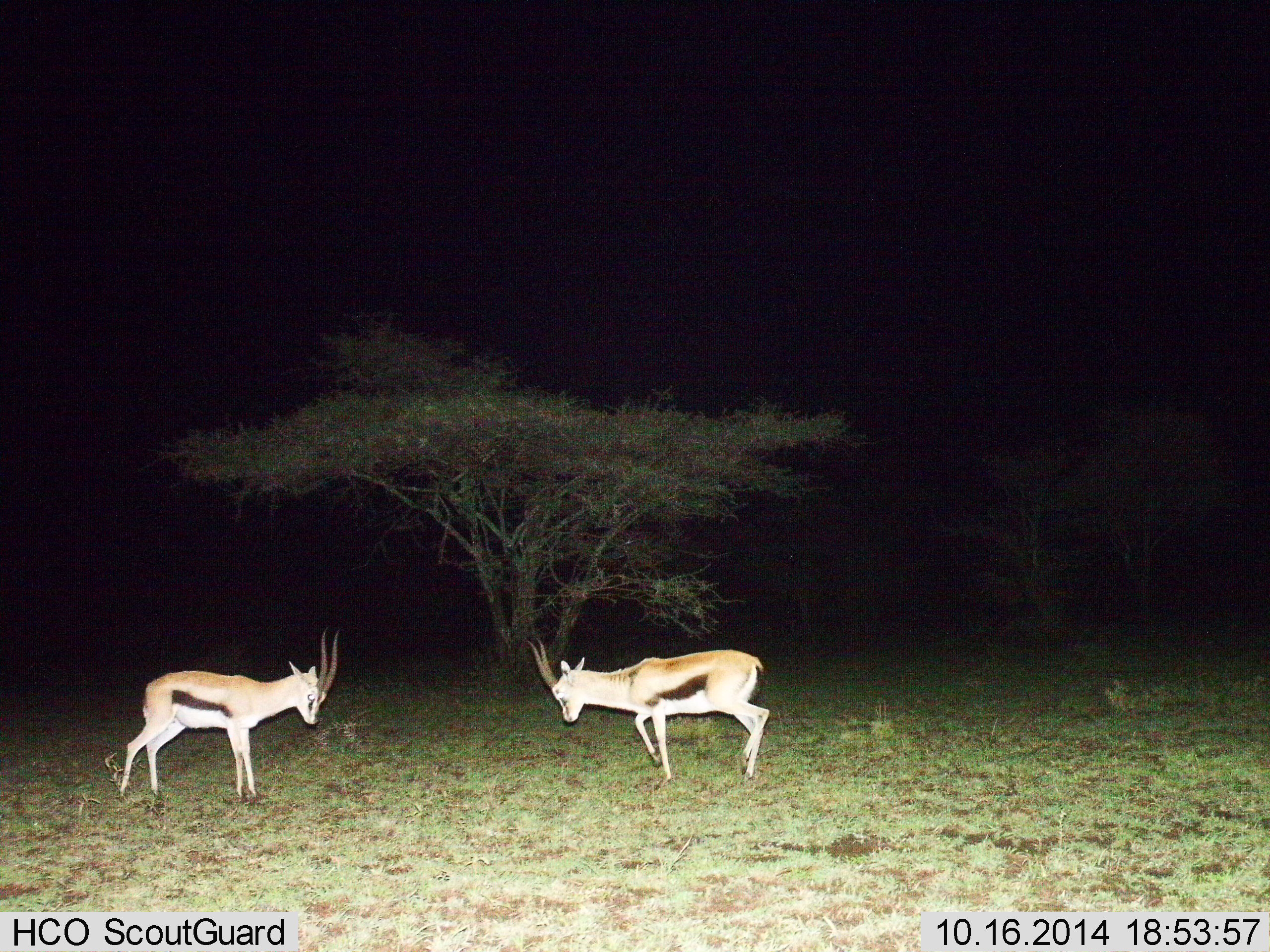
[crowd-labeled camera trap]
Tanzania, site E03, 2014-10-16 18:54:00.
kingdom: Animalia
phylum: Chordata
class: Mammalia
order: Artiodactyla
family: Bovidae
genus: Eudorcas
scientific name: Eudorcas thomsonii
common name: thomson's gazelle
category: gazellethomsons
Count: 2.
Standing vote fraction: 40%.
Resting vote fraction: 0%.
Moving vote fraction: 0%.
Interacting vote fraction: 70%.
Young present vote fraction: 0%.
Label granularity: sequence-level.